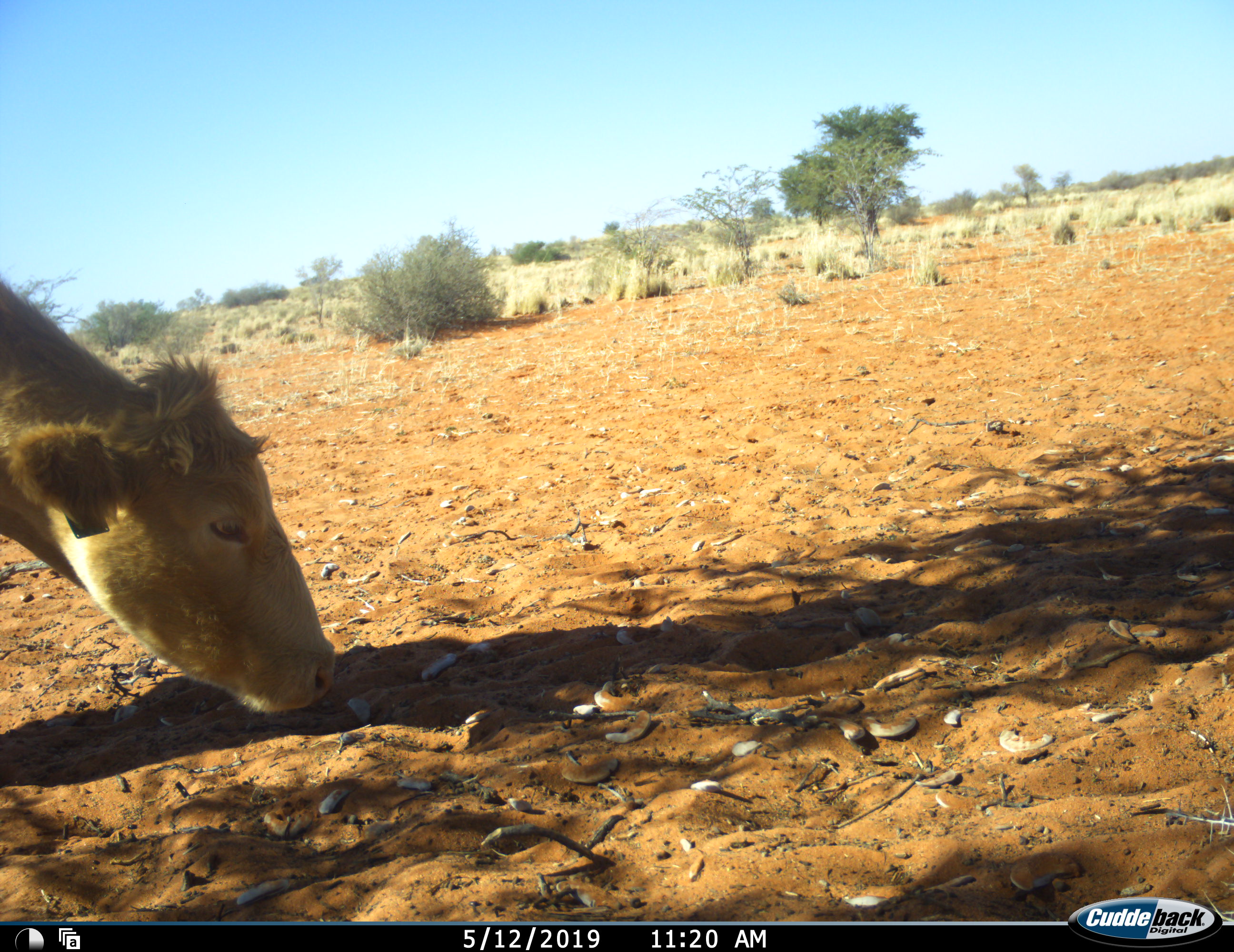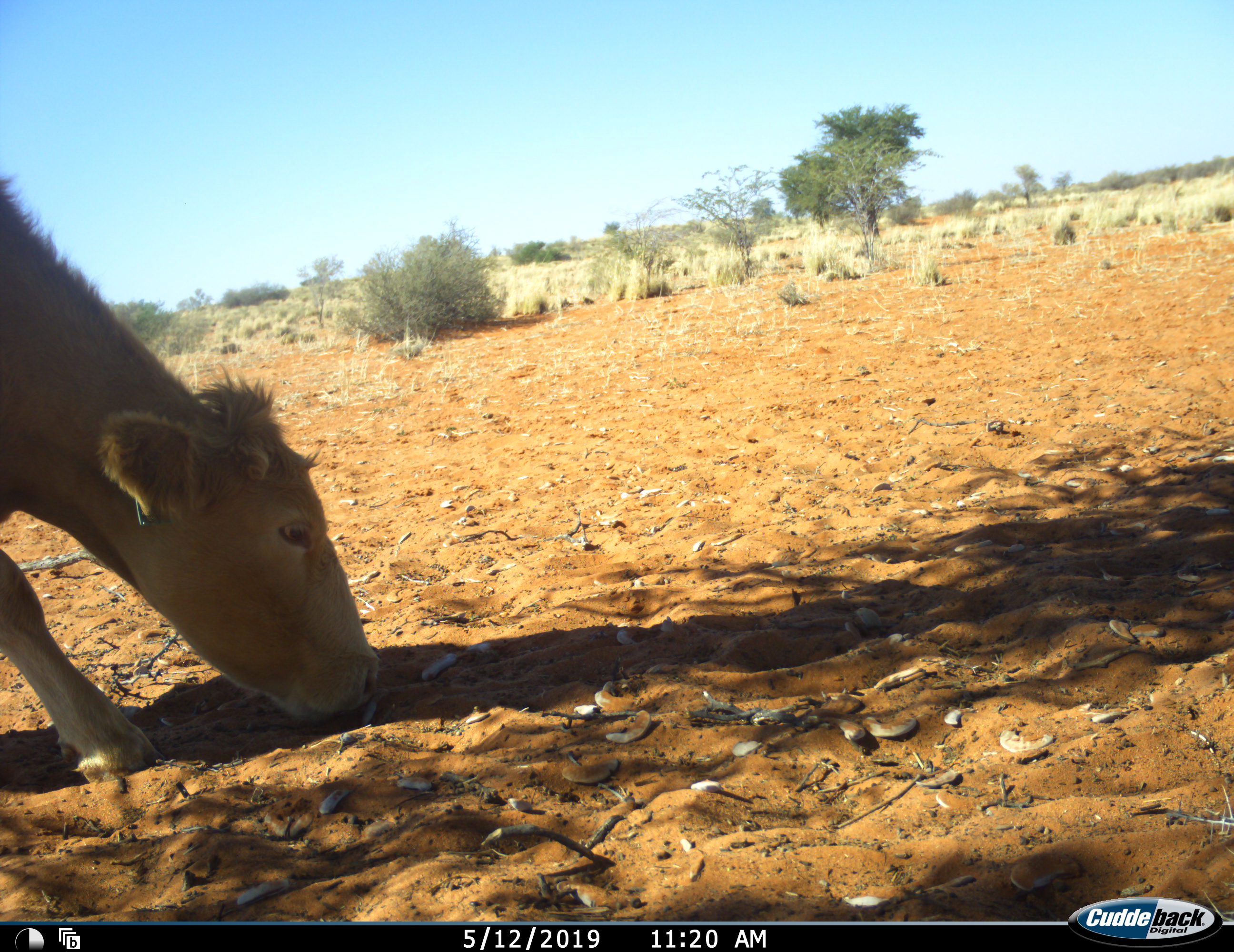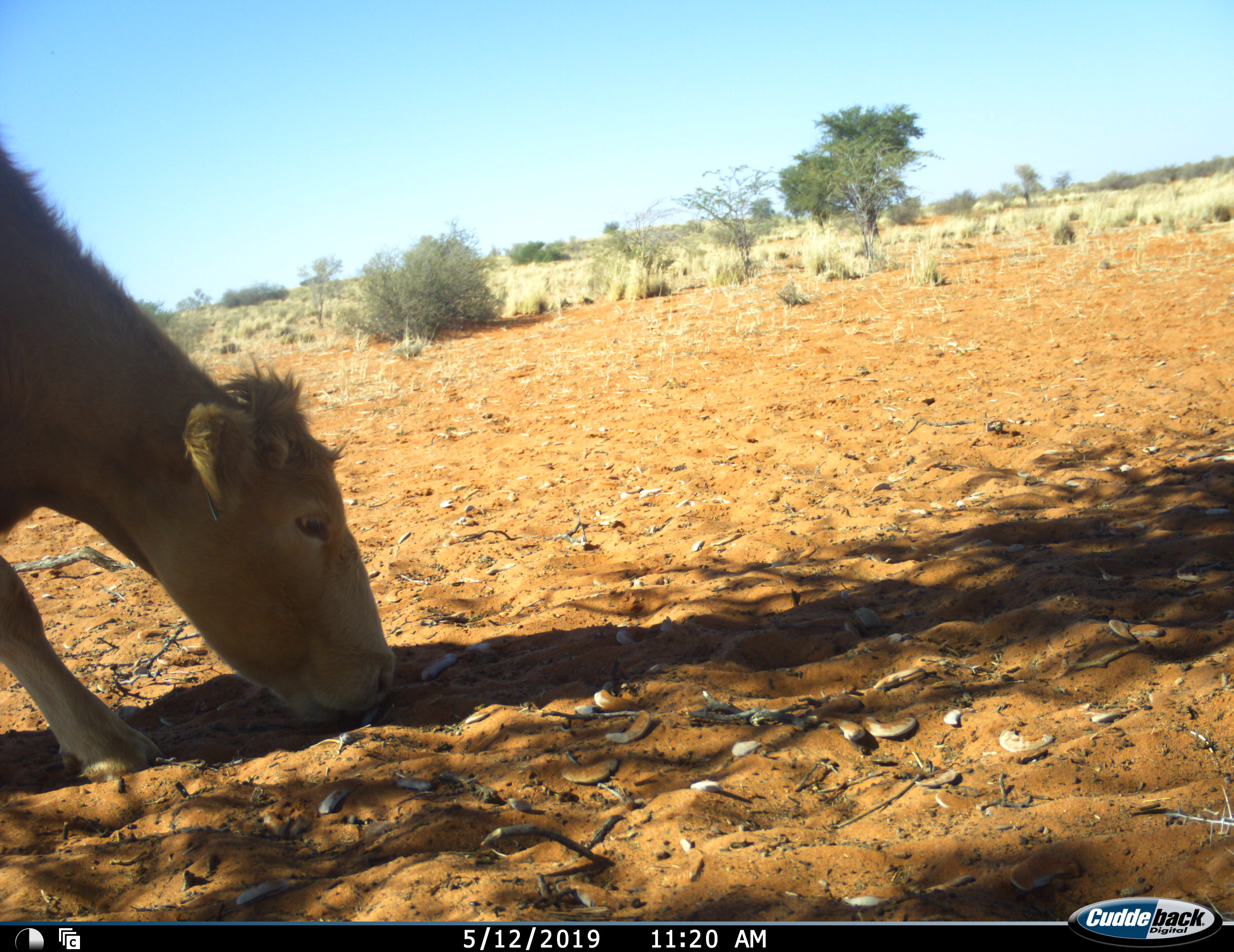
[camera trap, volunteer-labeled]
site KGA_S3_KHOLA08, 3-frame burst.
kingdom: Animalia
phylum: Chordata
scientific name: Vertebrata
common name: domestic animal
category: domesticanimal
Domesticanimal (domestic animal) (Vertebrata), count 1. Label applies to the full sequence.